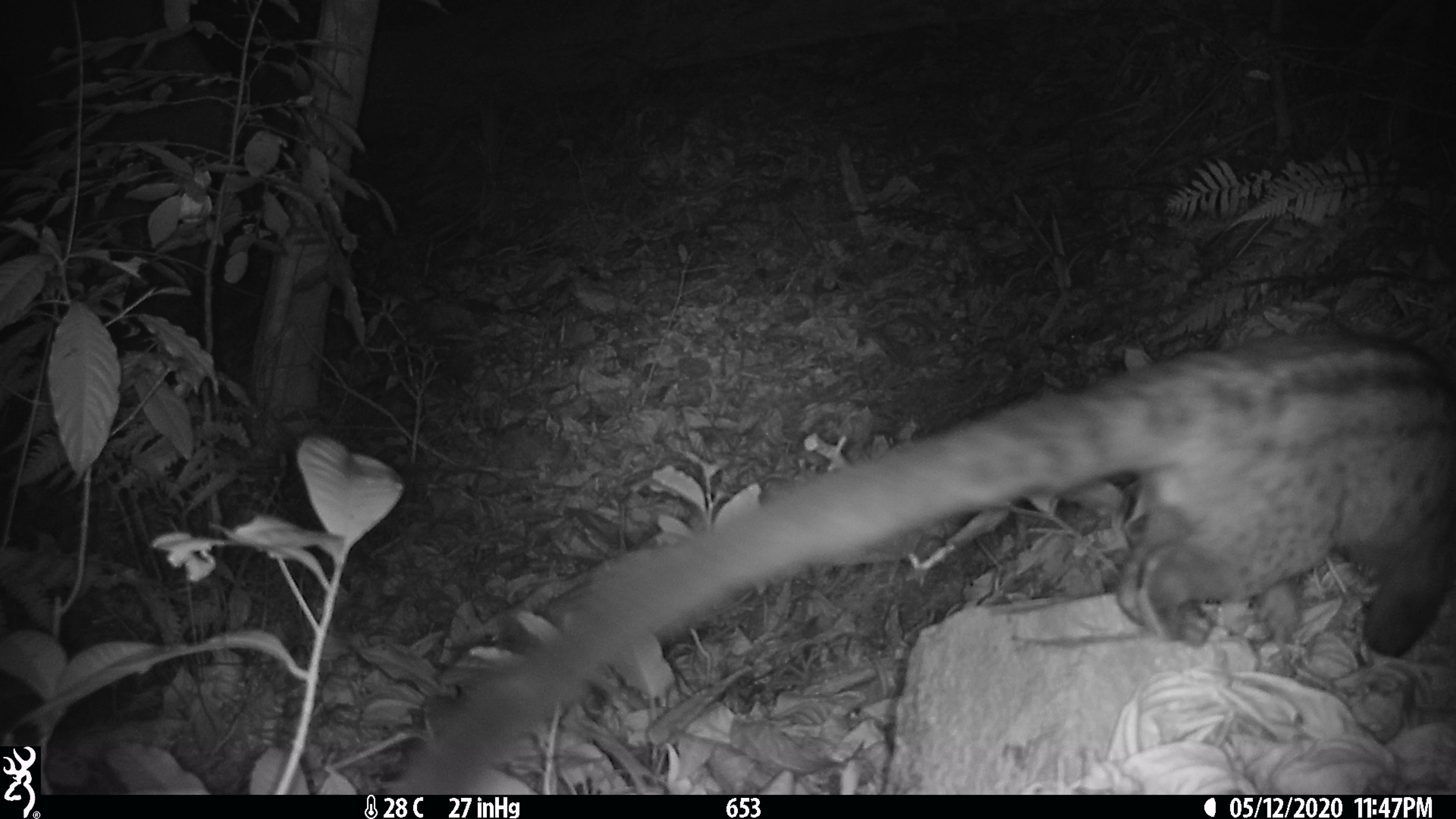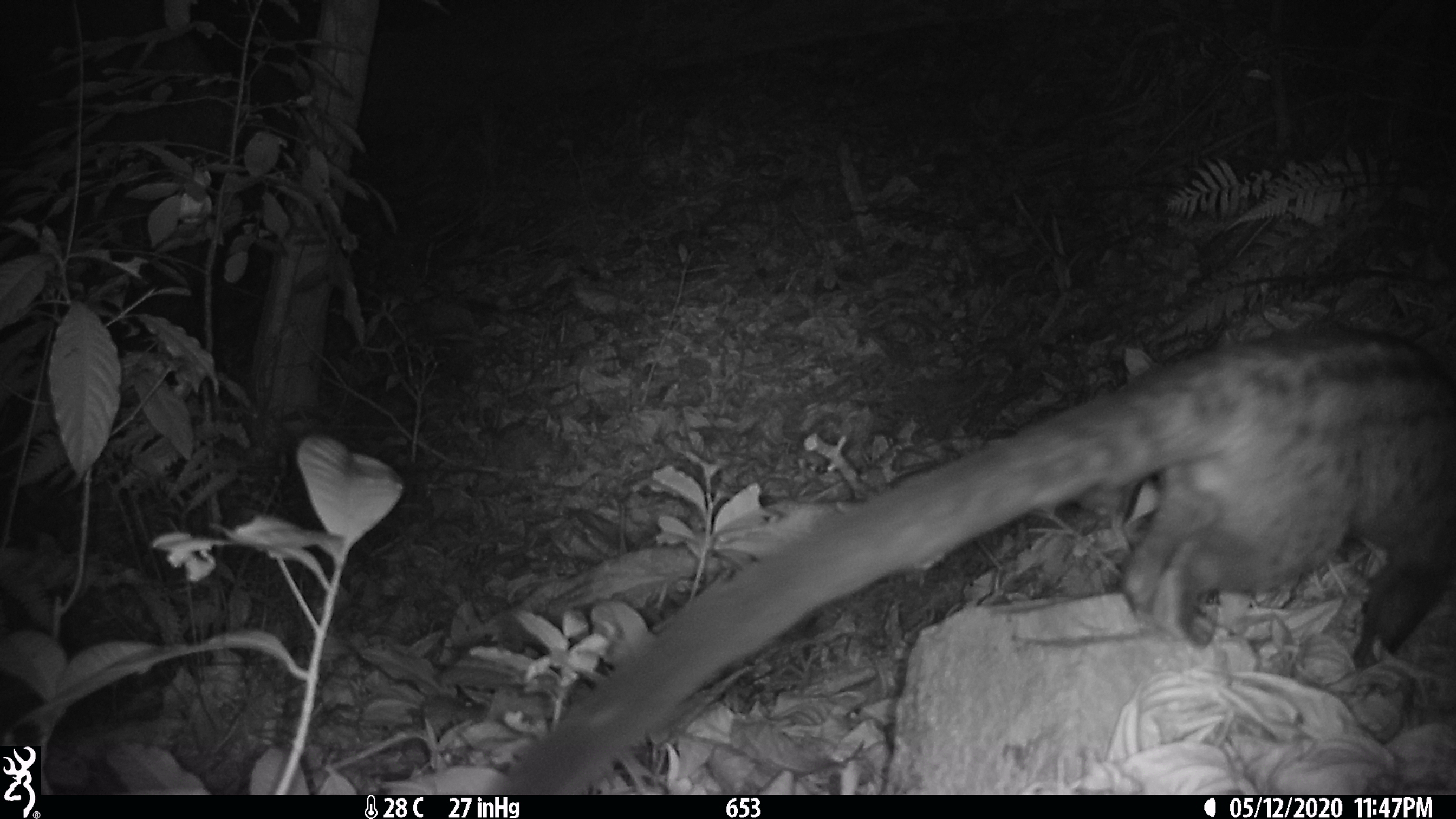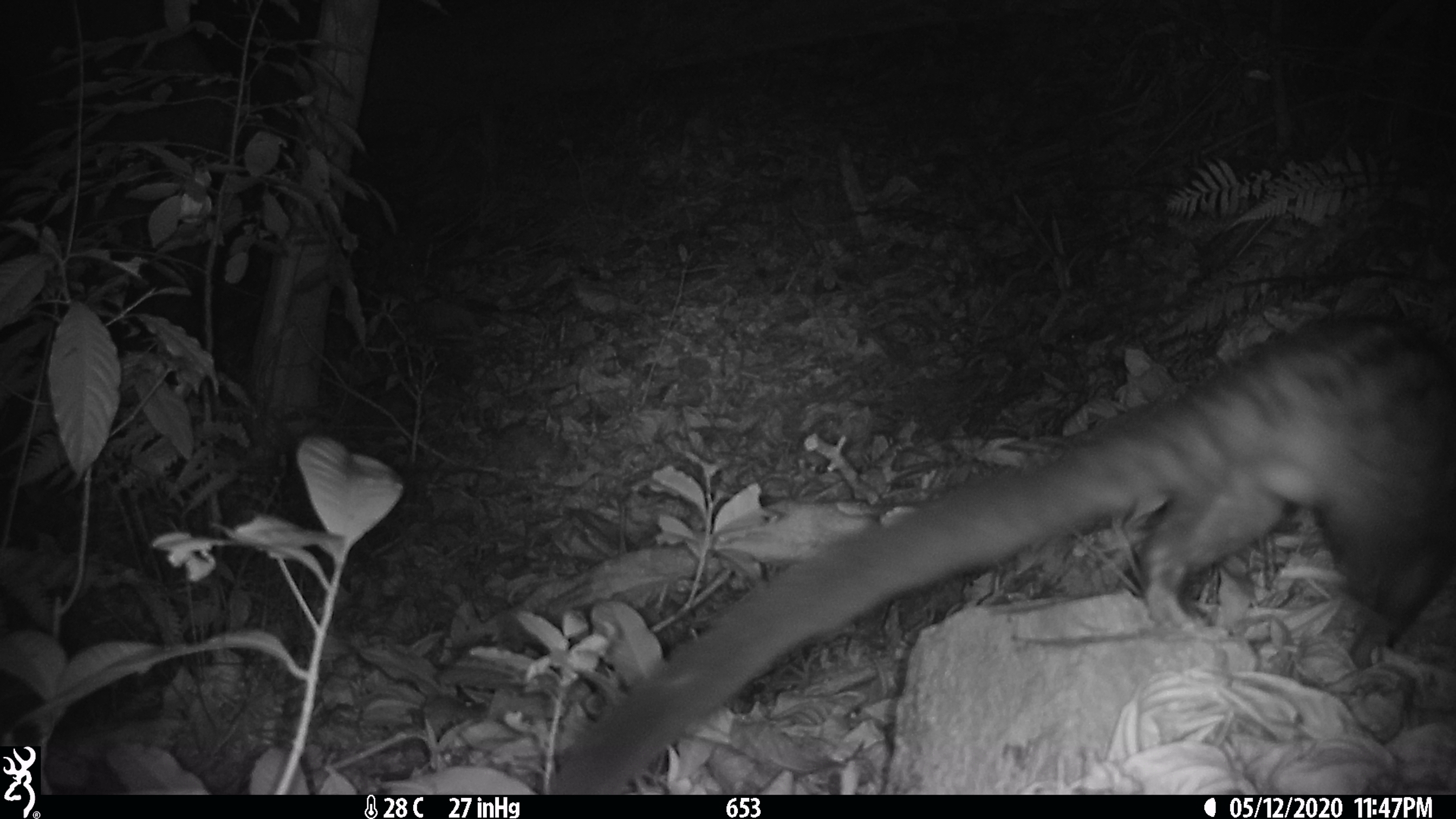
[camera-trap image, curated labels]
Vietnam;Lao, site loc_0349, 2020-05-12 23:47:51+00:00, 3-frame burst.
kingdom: Animalia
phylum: Chordata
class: Mammalia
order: Carnivora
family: Viverridae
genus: Paradoxurus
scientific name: Paradoxurus hermaphroditus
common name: common palm civet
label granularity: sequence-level